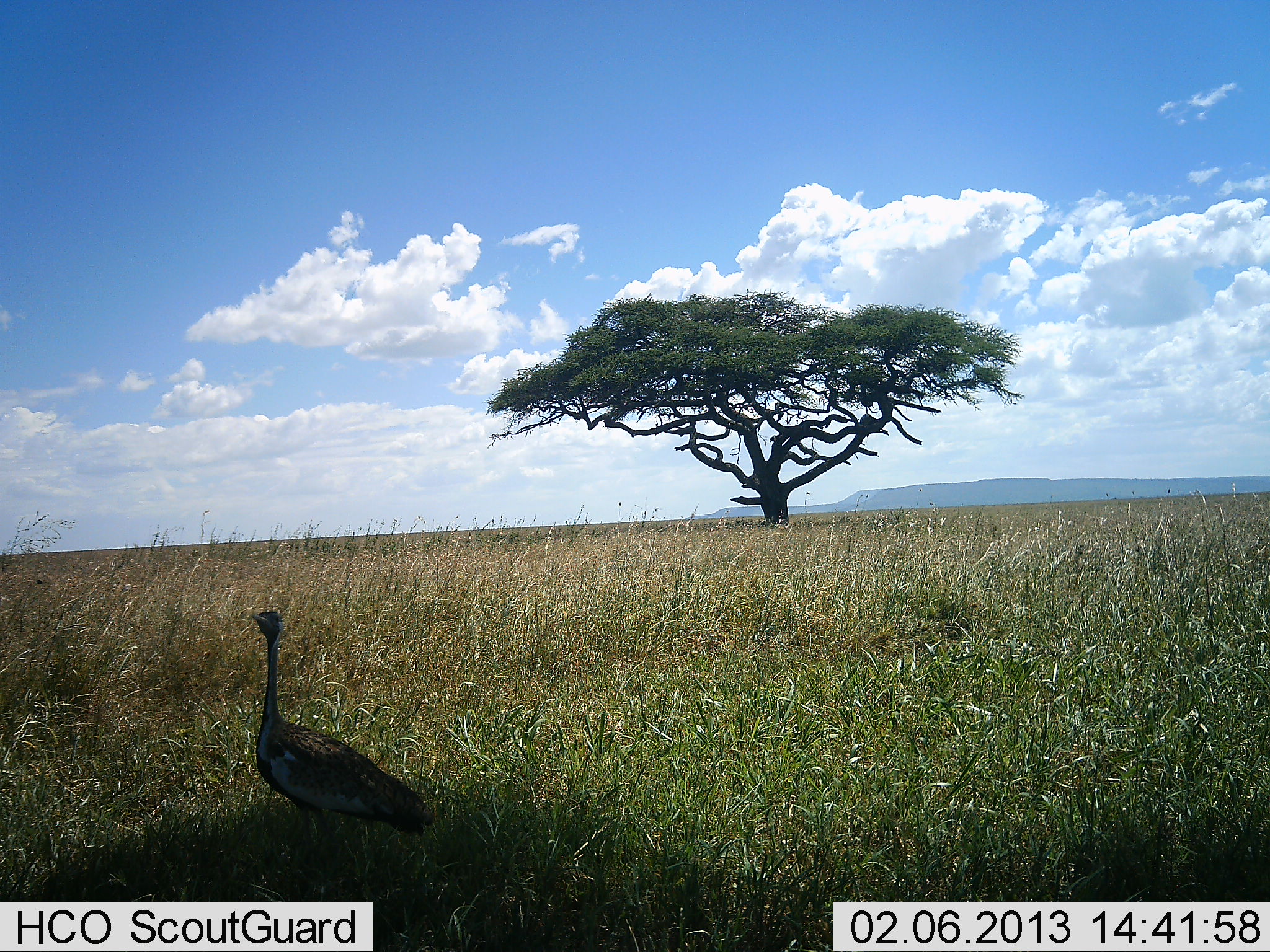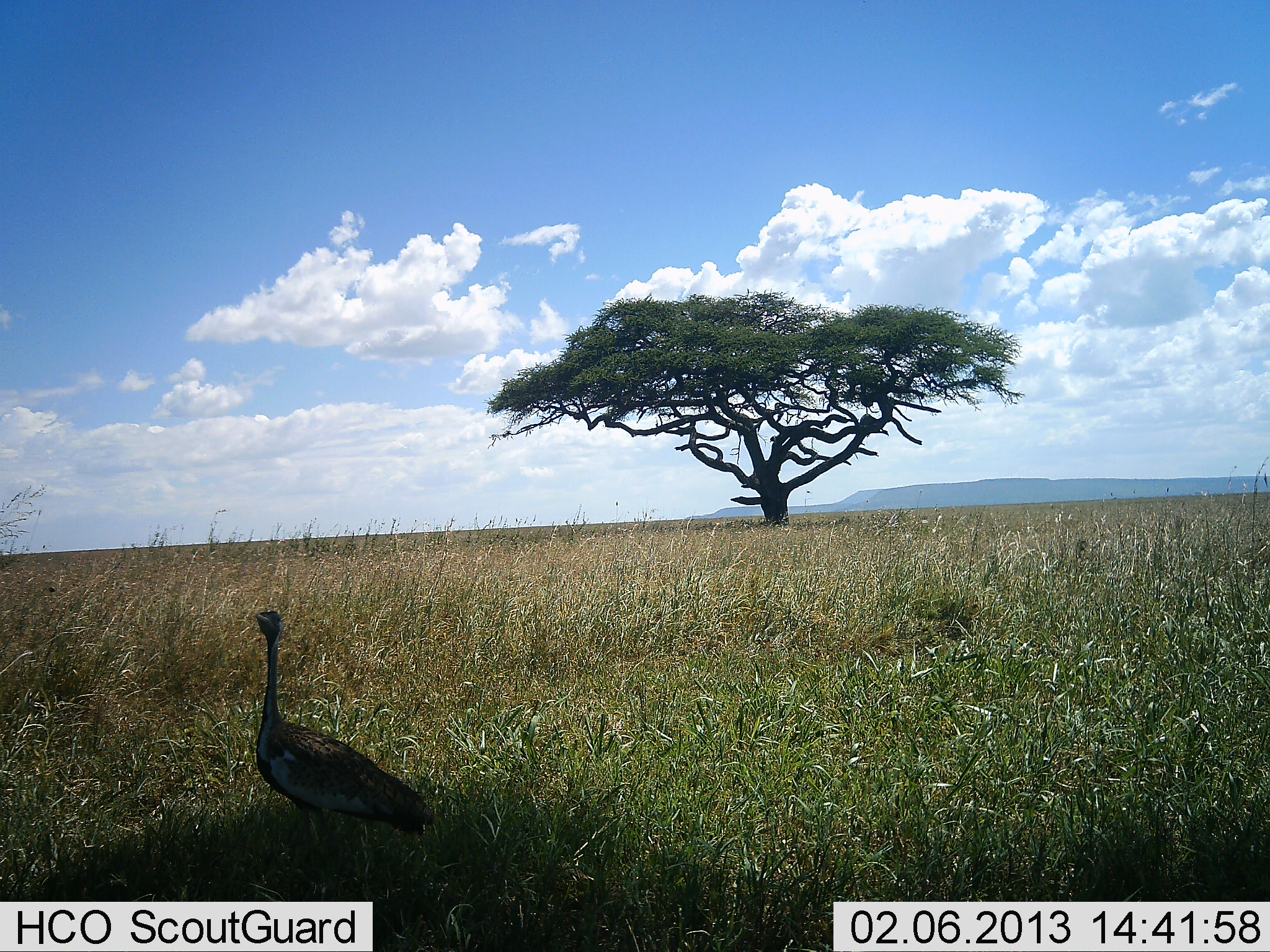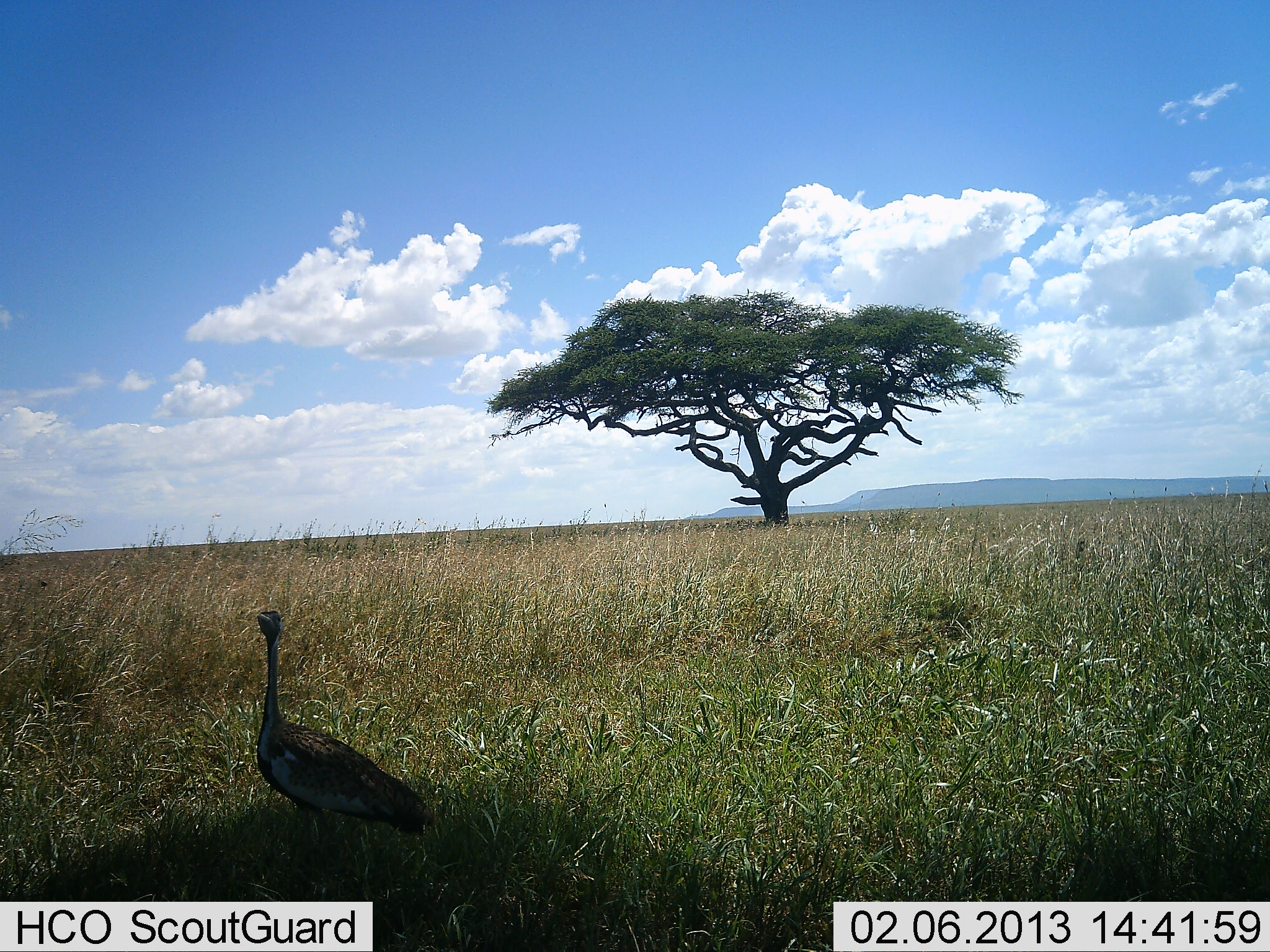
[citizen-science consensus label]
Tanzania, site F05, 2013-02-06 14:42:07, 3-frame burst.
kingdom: Animalia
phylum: Chordata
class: Aves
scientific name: Aves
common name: bird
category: otherbird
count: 1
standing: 96%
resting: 9%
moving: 0%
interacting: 0%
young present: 0%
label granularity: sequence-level